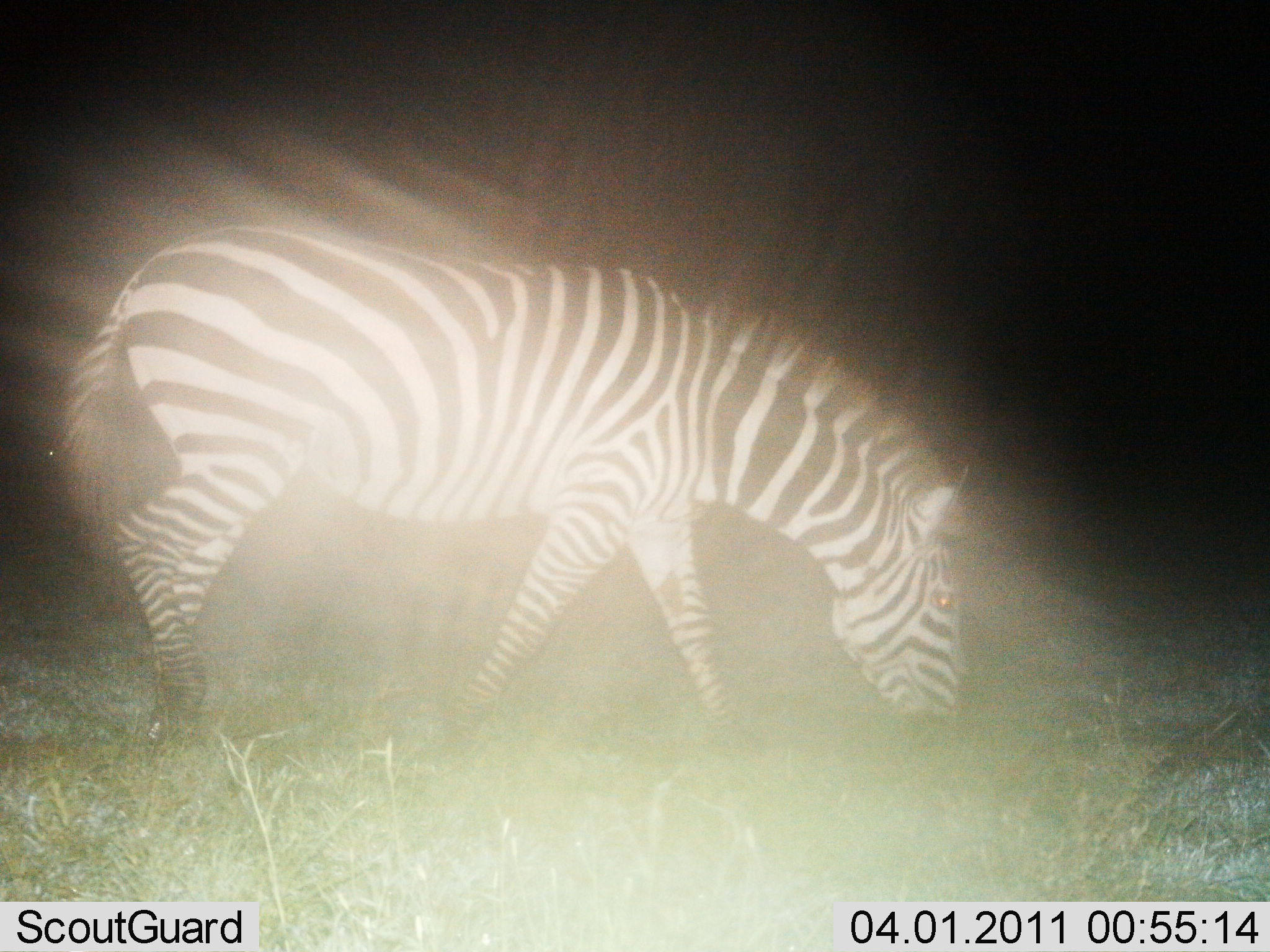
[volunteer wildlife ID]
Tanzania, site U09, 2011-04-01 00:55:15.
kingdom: Animalia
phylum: Chordata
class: Mammalia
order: Perissodactyla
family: Equidae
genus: Equus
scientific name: Equus quagga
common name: plains zebra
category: zebra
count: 1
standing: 18%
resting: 0%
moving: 18%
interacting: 0%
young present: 0%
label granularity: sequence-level